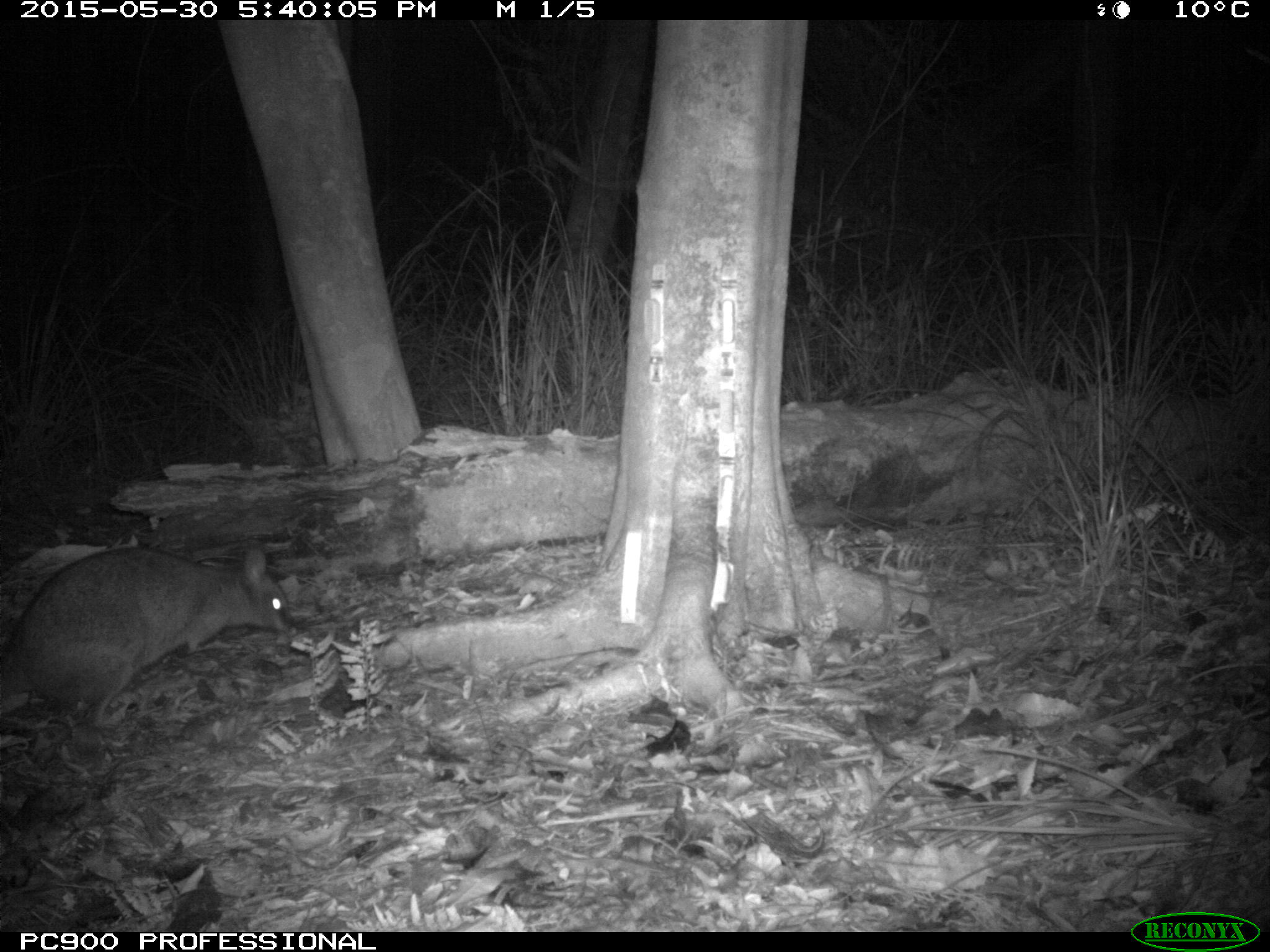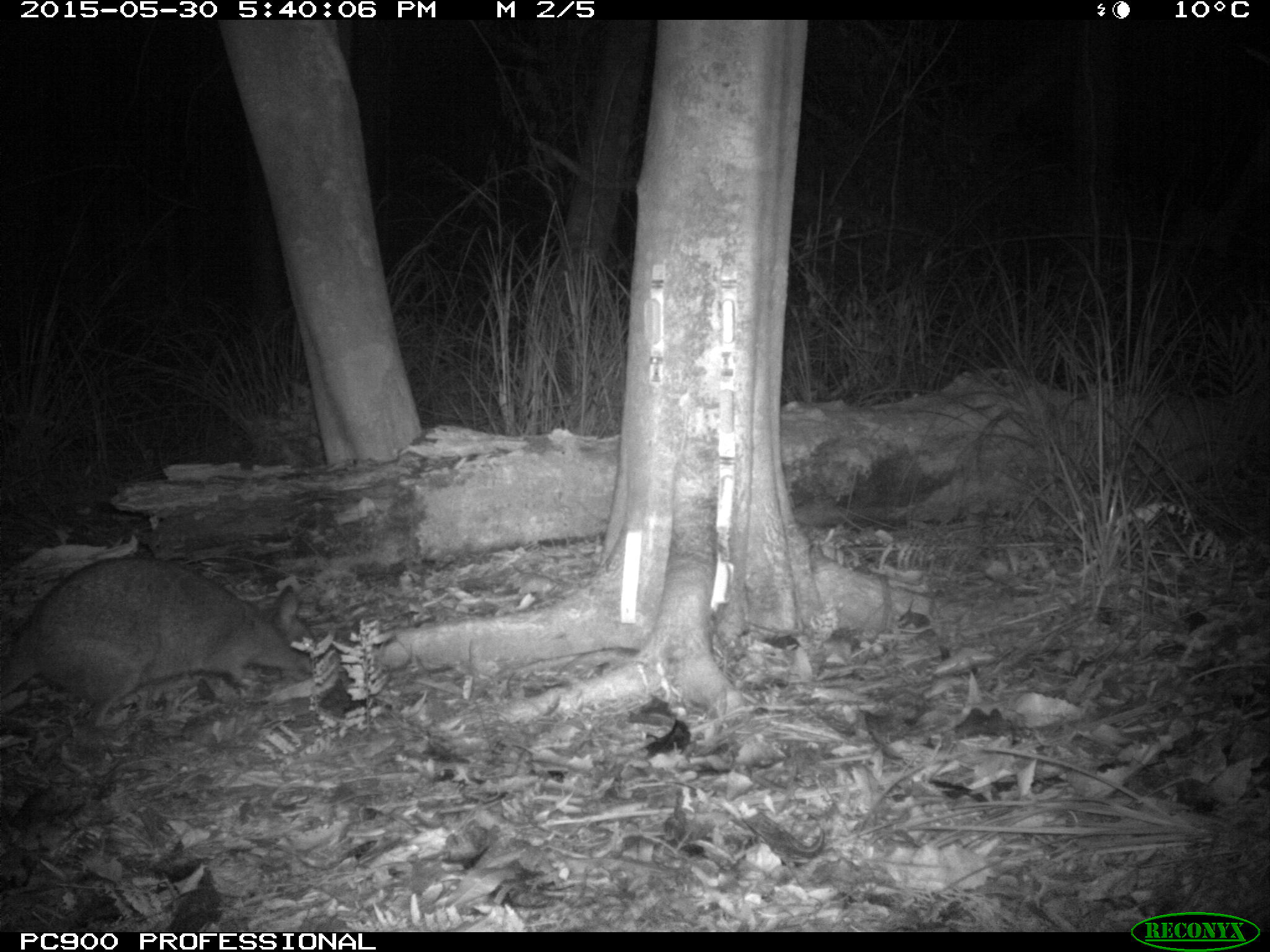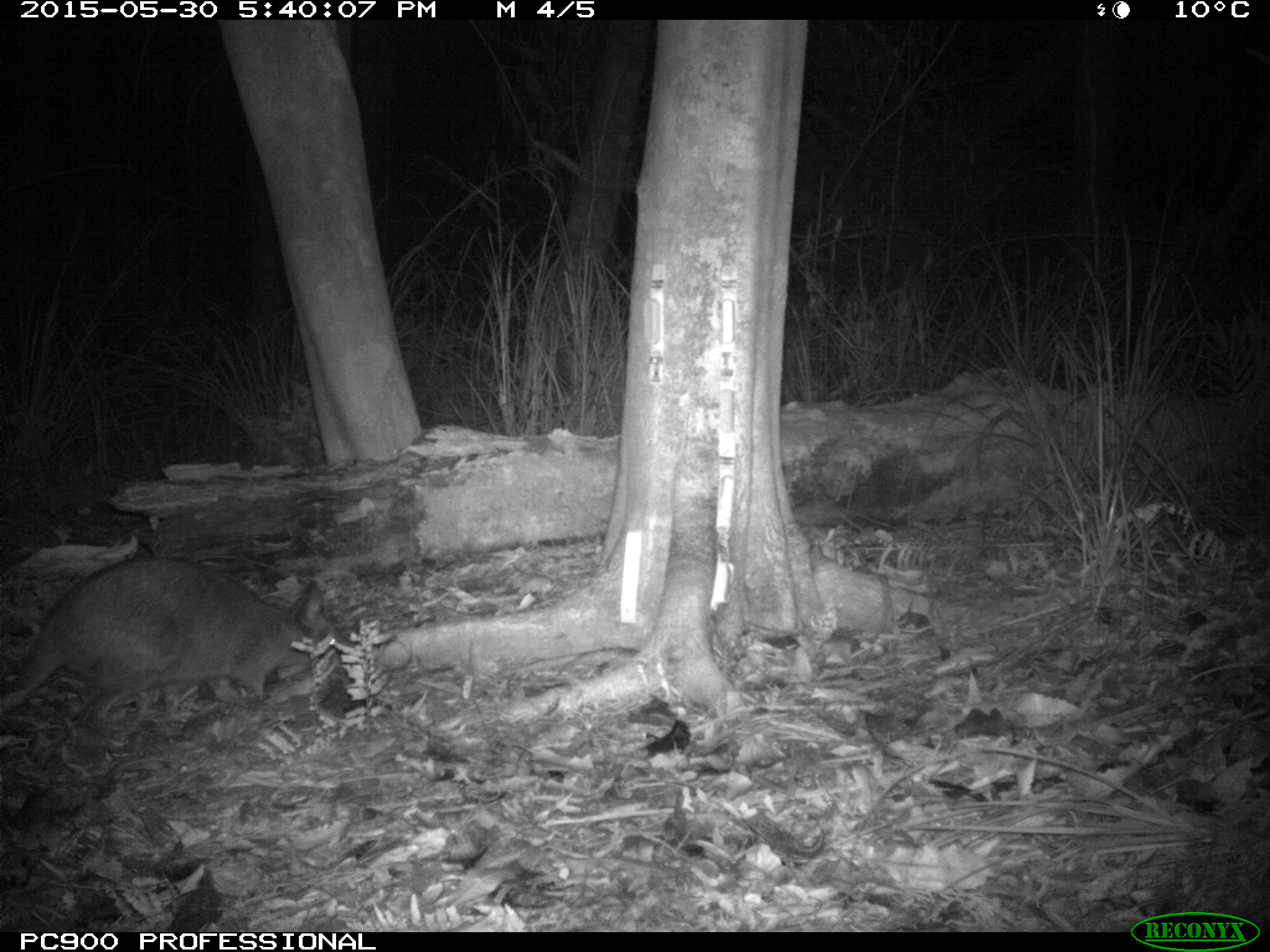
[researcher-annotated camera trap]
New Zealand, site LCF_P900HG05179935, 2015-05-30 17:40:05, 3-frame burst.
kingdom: Animalia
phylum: Chordata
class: Mammalia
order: Diprotodontia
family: Macropodidae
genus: Notamacropus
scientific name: Notamacropus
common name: wallaby